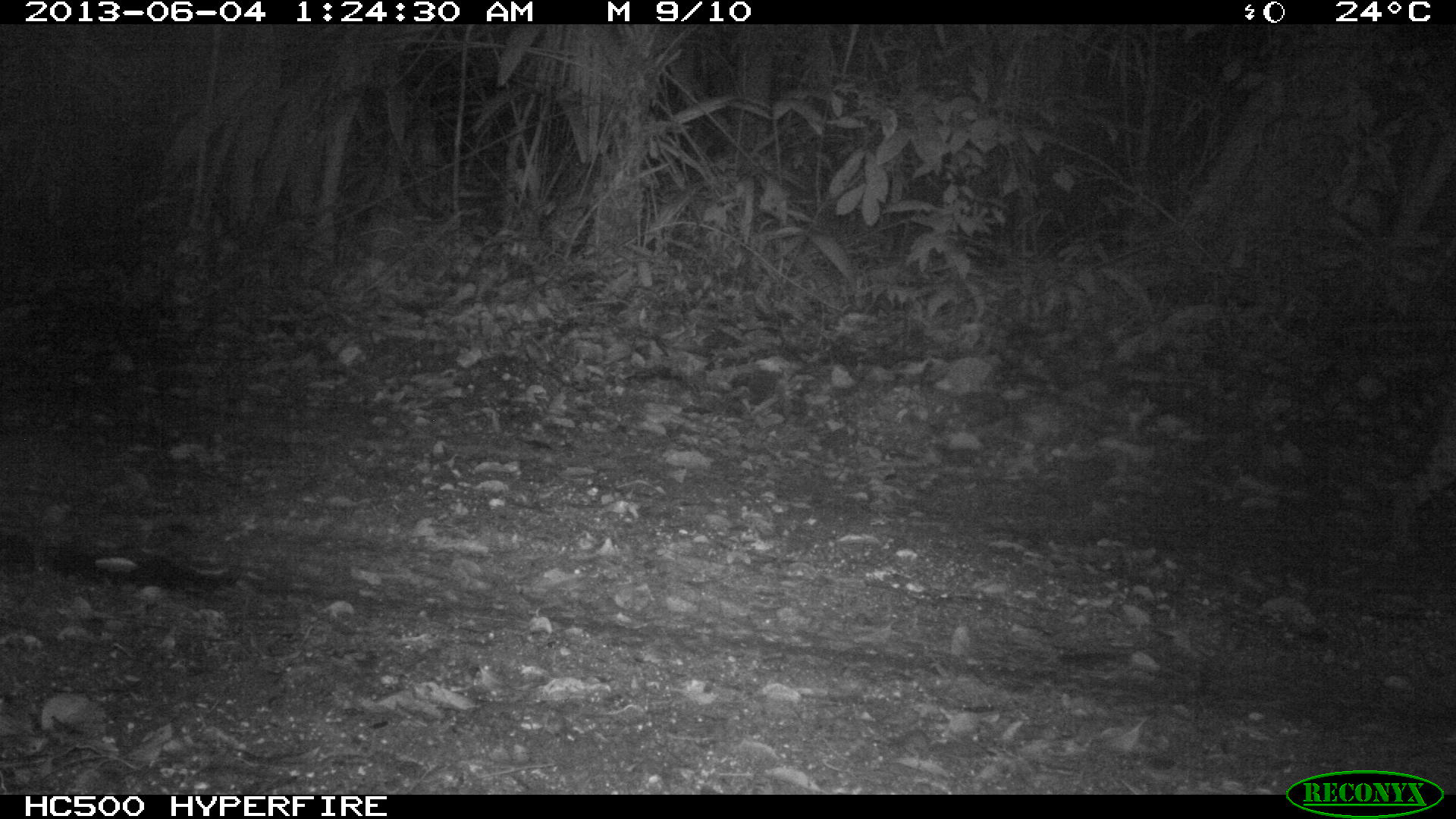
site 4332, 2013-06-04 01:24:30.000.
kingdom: Animalia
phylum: Chordata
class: Mammalia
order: Carnivora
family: Felidae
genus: Leopardus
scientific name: Leopardus pardalis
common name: ocelot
Leopardus pardalis (ocelot), count 1, sex male.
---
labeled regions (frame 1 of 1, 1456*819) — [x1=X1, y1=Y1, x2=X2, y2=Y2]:
leopardus pardalis: [x1=1392, y1=394, x2=1456, y2=554]